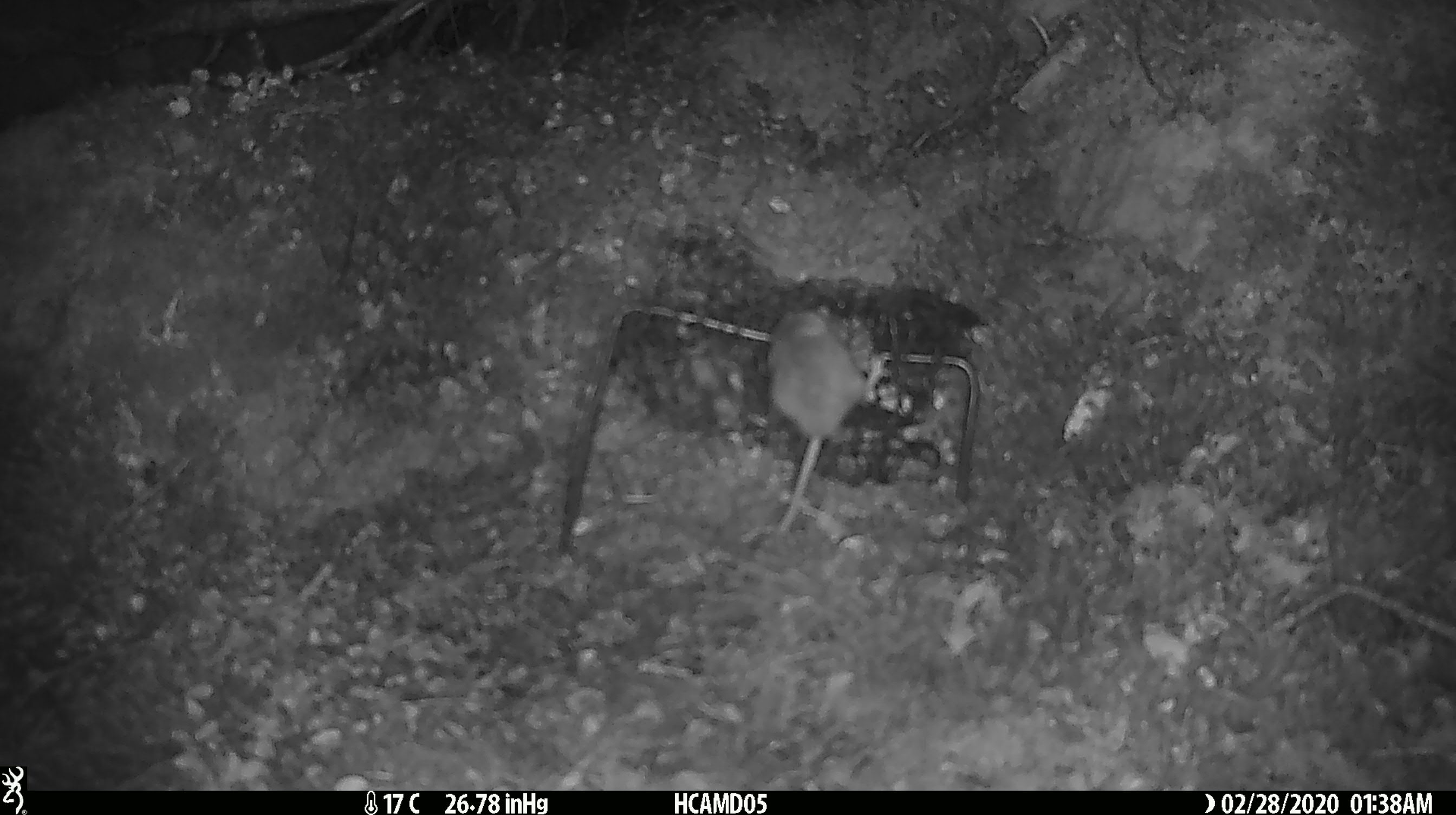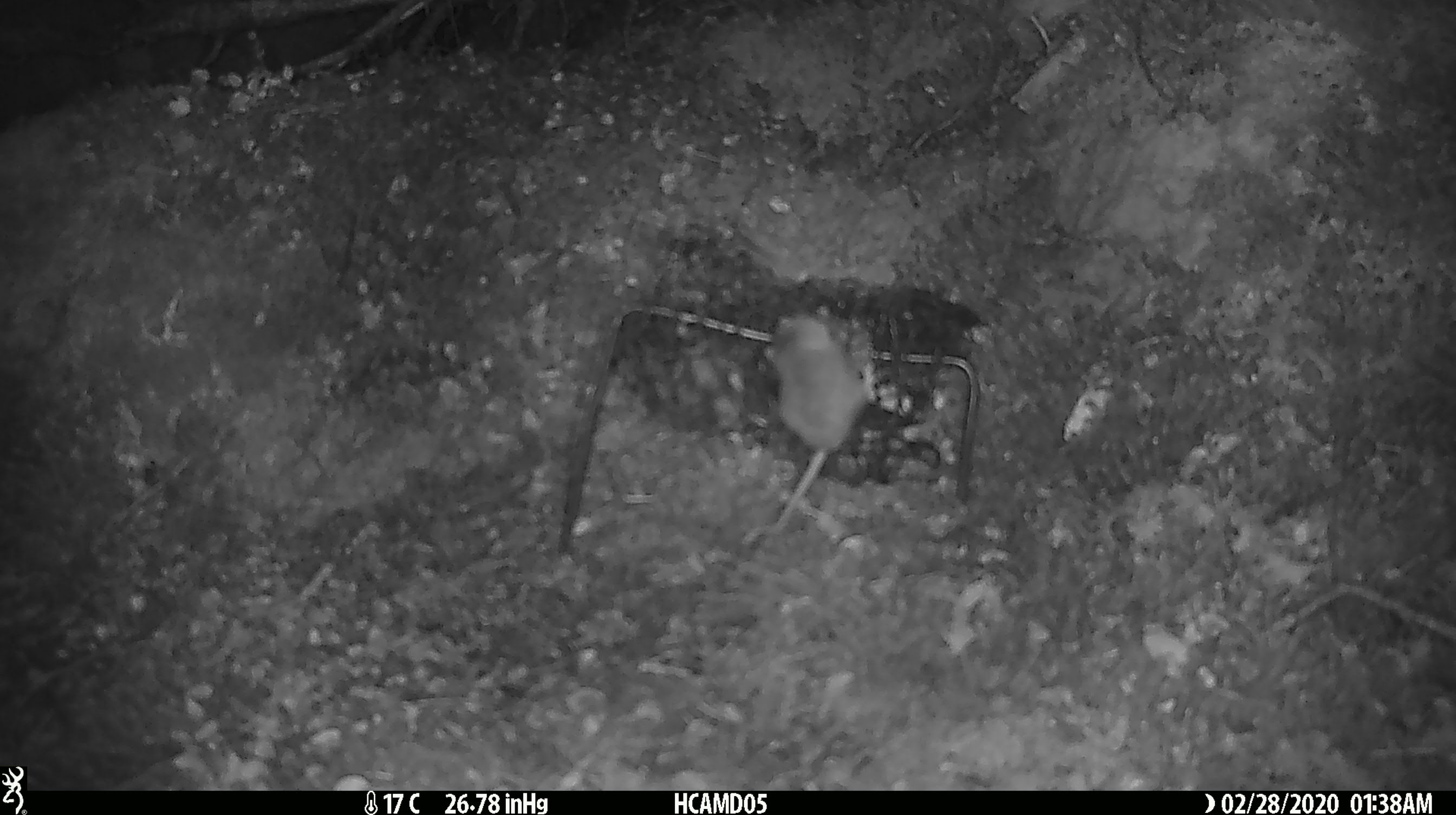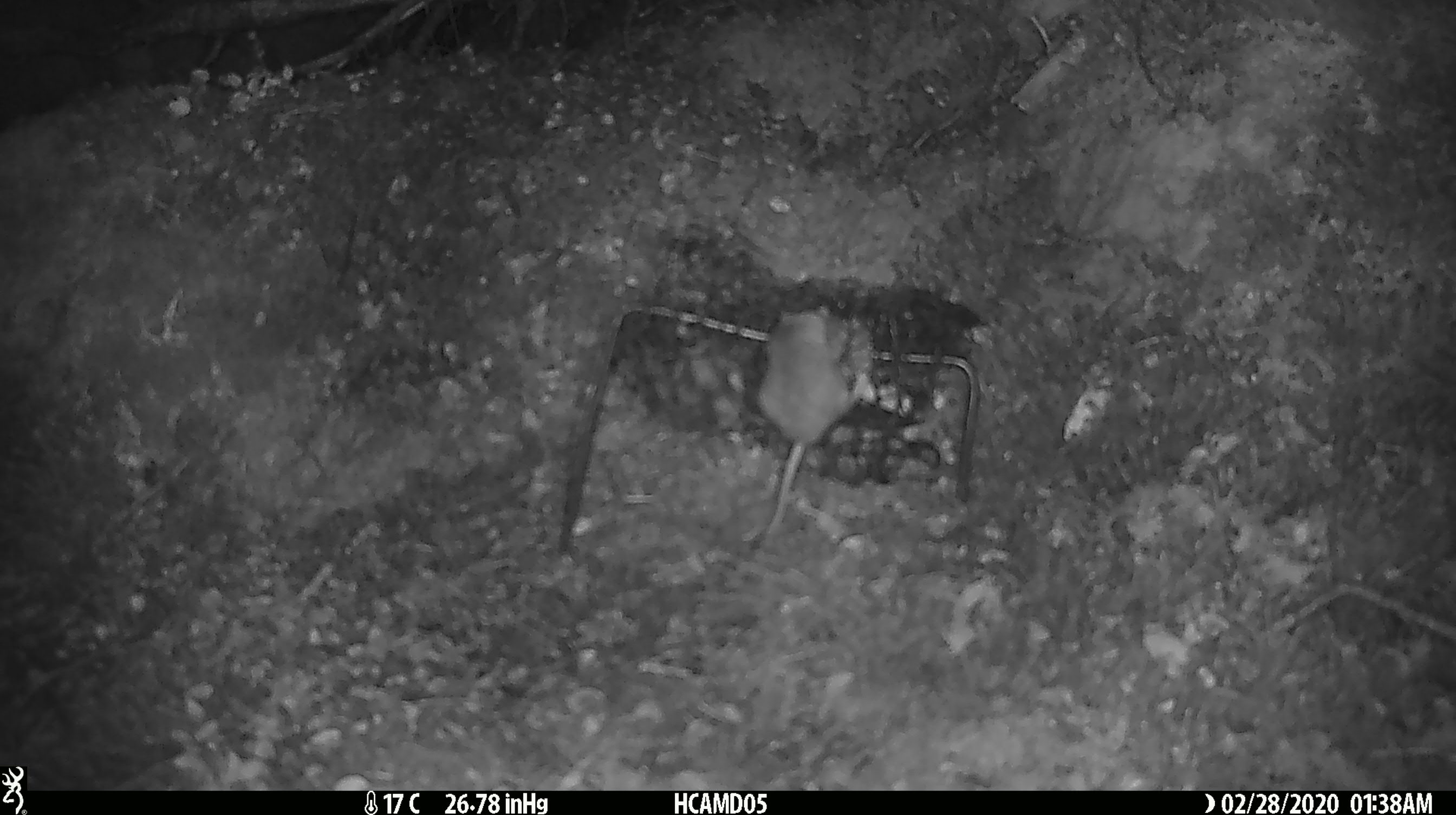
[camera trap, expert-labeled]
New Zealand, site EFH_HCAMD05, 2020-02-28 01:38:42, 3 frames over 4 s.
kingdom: Animalia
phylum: Chordata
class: Mammalia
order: Rodentia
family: Muridae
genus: Mus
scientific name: Mus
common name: mouse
Mouse (Mus).